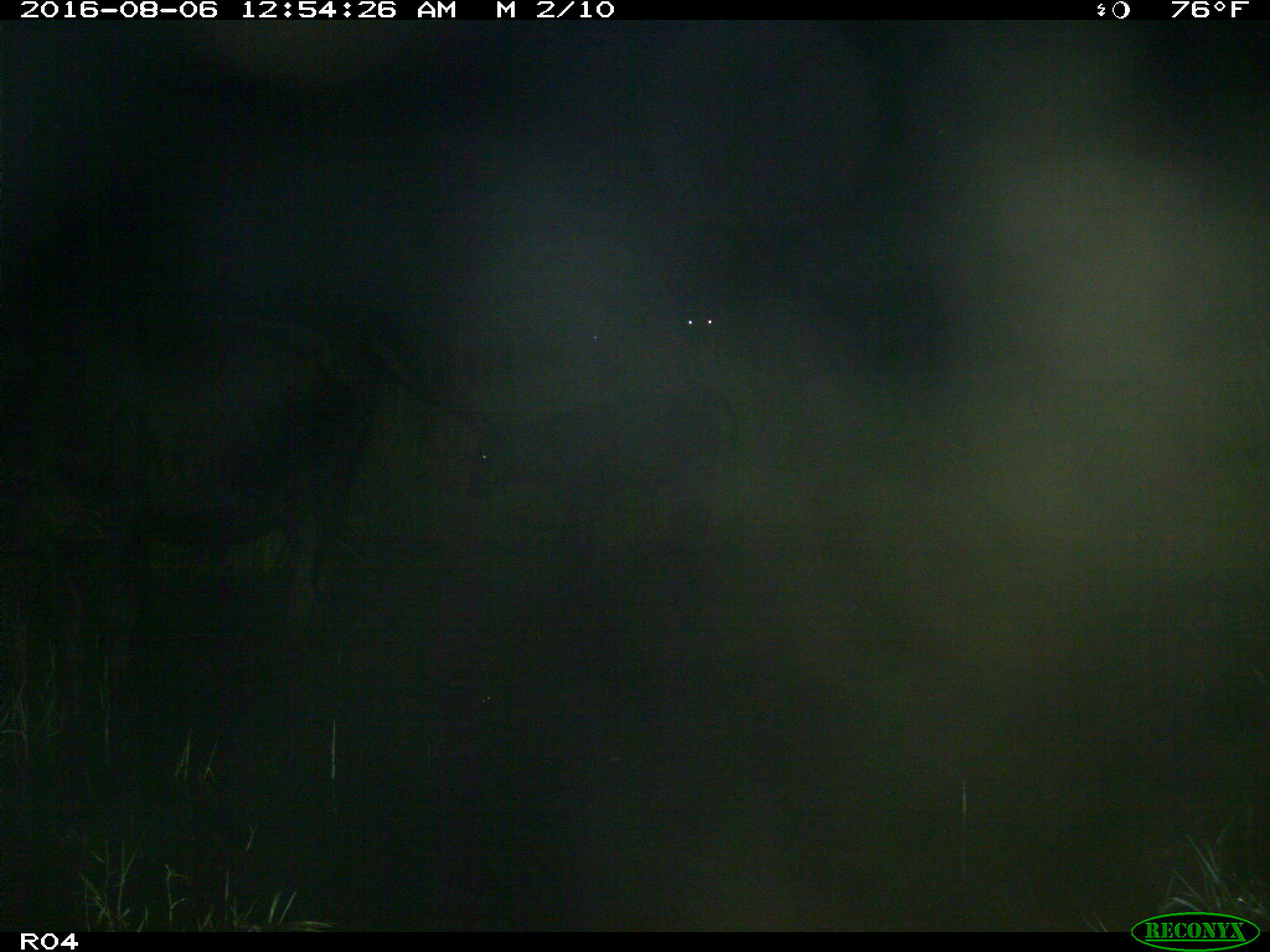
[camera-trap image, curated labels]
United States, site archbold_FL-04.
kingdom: Animalia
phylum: Chordata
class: Mammalia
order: Artiodactyla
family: Bovidae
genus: Bos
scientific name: Bos taurus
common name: domestic cow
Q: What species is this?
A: Bos taurus (domestic cow).